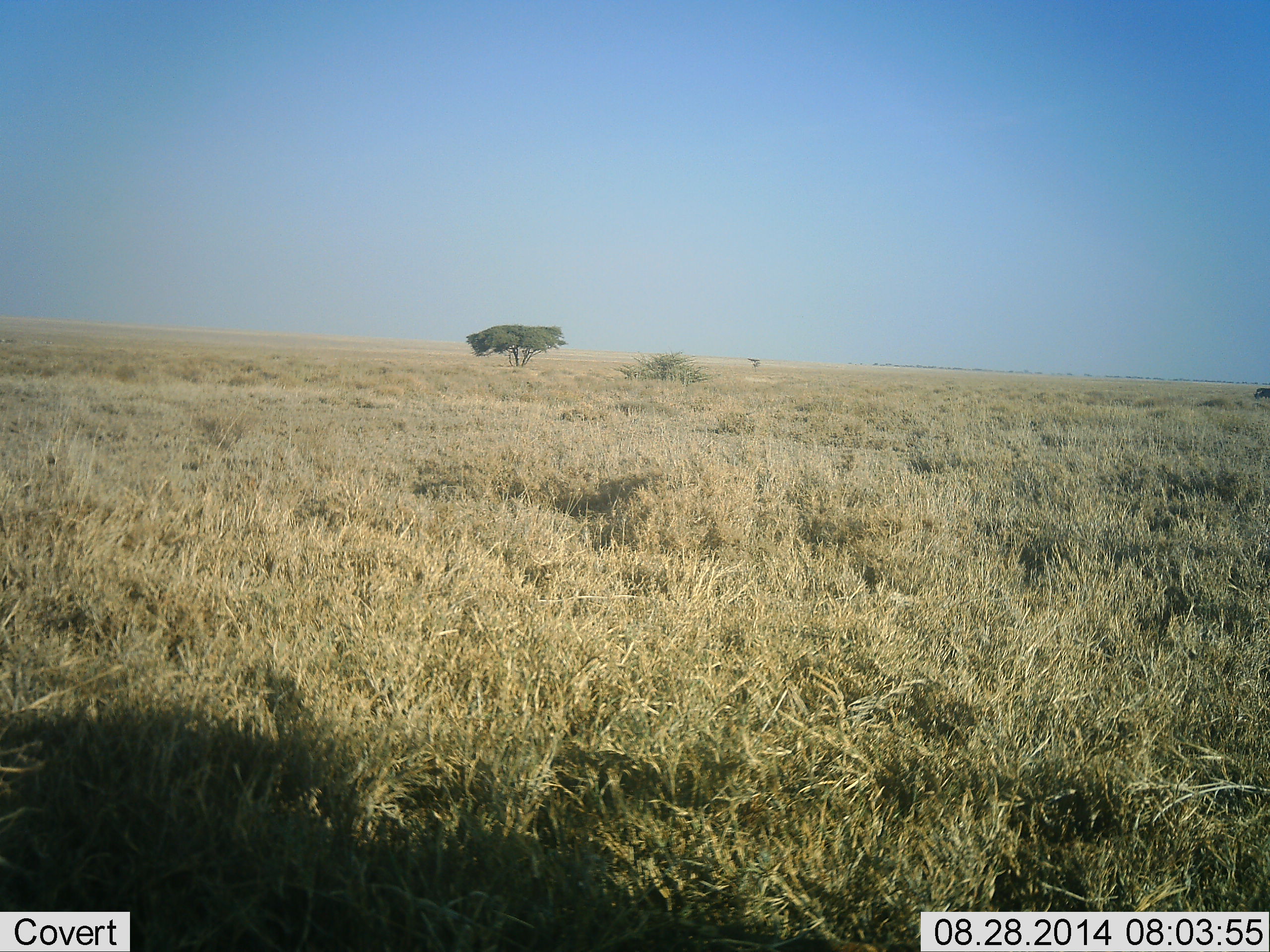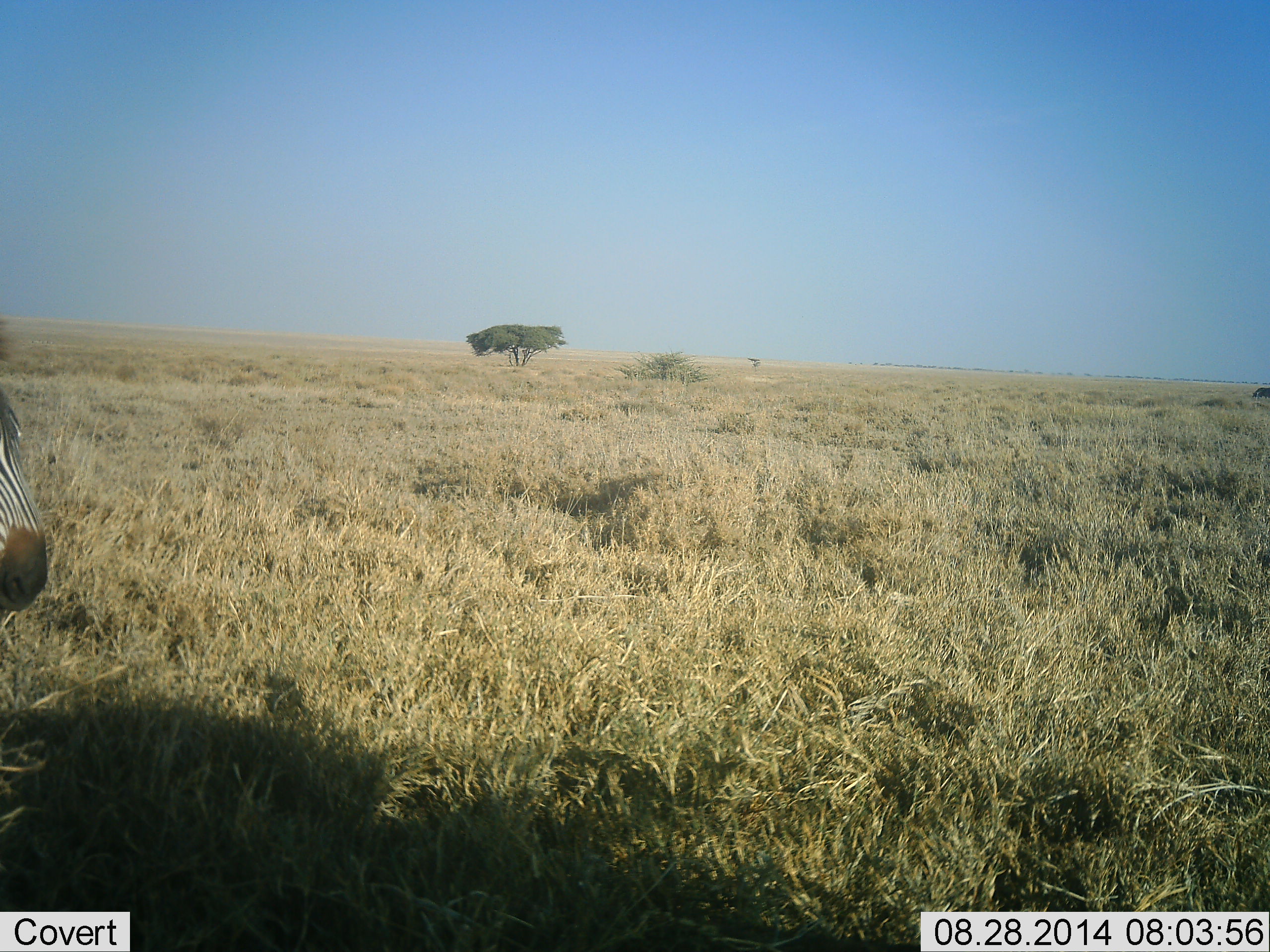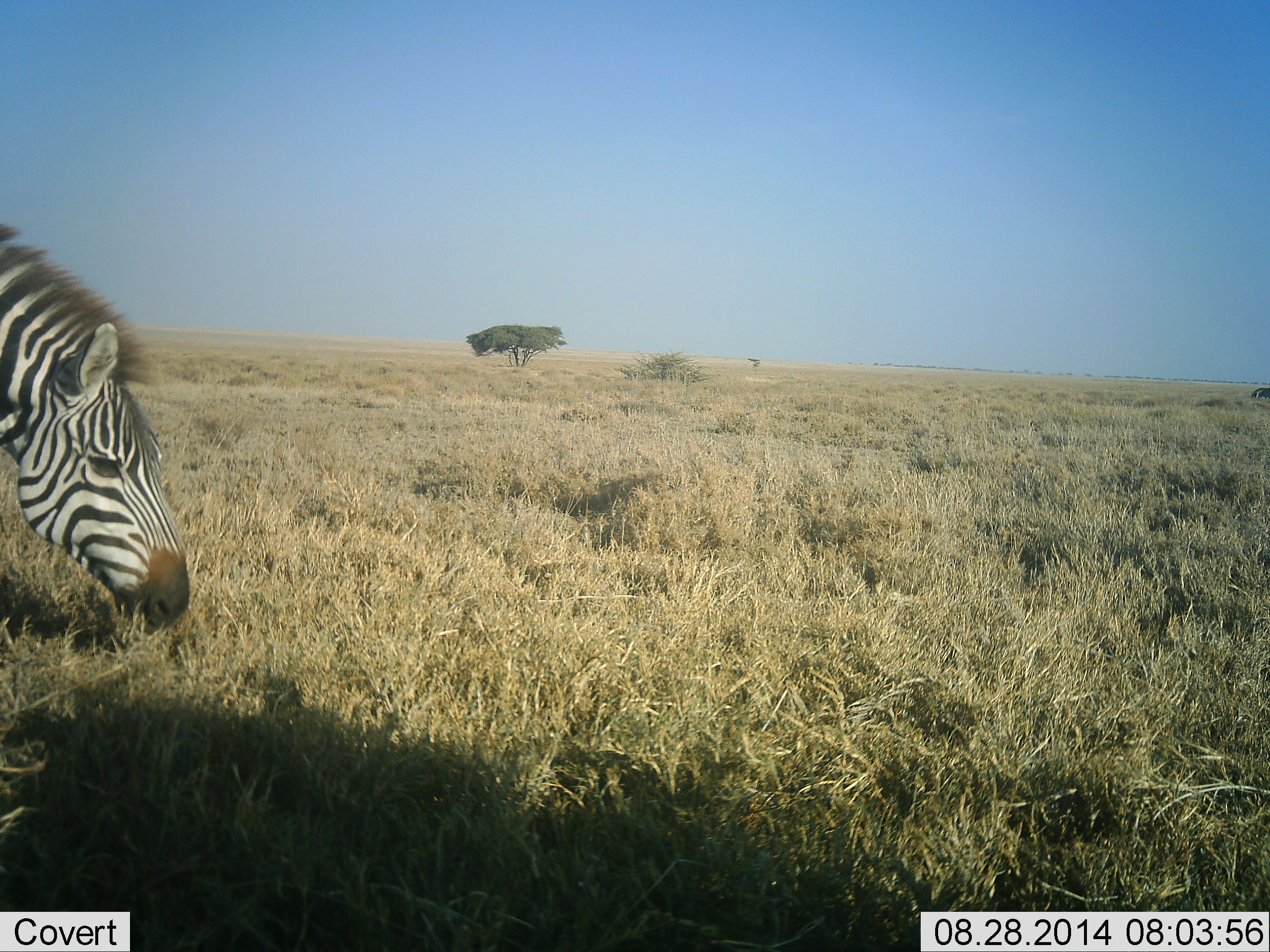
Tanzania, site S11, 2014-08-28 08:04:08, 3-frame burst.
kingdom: Animalia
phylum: Chordata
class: Mammalia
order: Perissodactyla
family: Equidae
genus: Equus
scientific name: Equus quagga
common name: plains zebra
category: zebra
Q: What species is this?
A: Zebra (plains zebra) (Equus quagga).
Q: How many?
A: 1.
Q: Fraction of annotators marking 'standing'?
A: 30%.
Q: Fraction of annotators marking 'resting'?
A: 0%.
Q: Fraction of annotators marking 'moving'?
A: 80%.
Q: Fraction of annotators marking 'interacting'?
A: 0%.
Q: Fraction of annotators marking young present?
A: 0%.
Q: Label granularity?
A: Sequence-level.